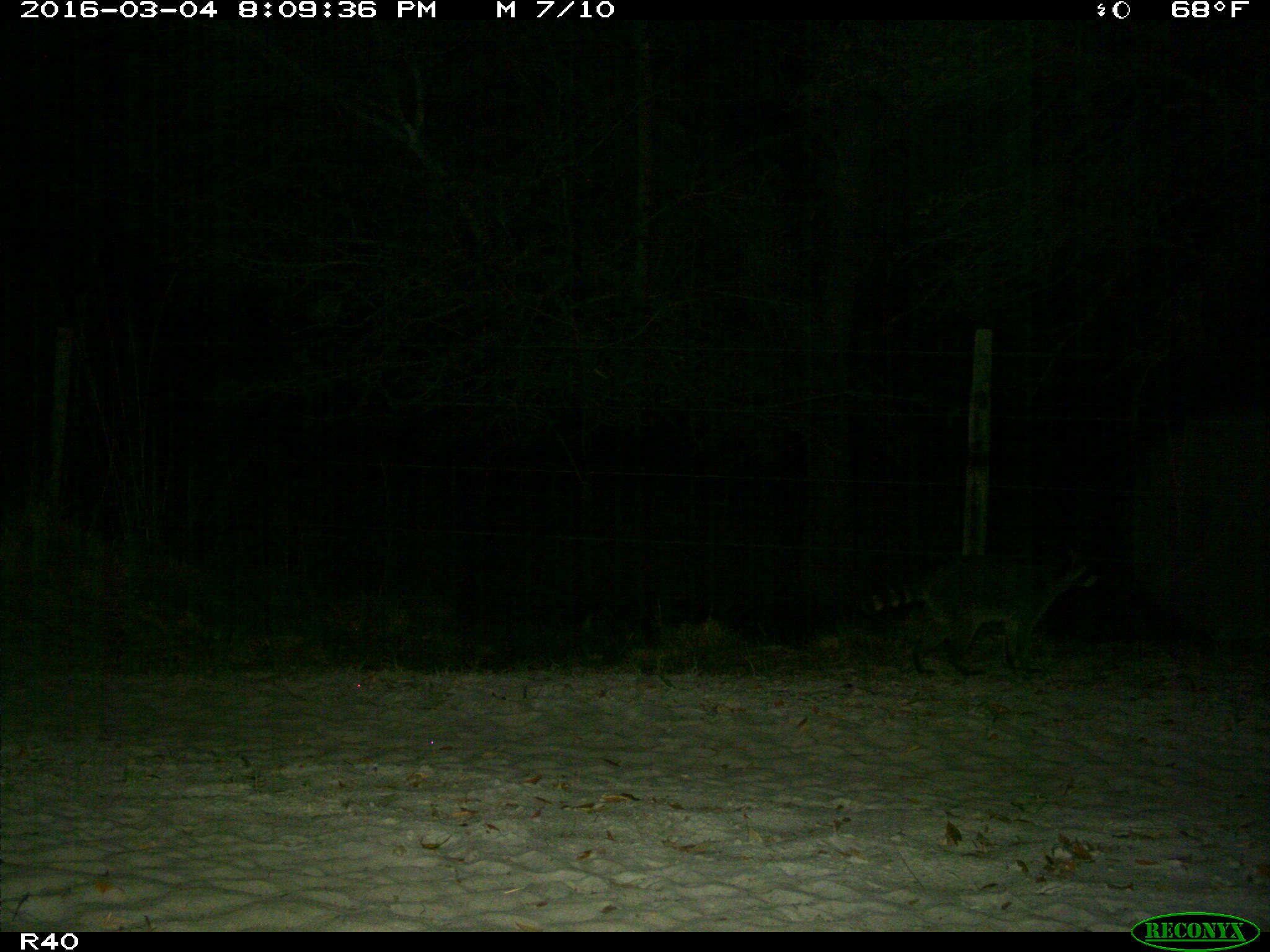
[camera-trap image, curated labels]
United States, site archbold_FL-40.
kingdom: Animalia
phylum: Chordata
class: Mammalia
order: Carnivora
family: Procyonidae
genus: Procyon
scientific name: Procyon lotor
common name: common raccoon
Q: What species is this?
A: Procyon lotor (common raccoon).